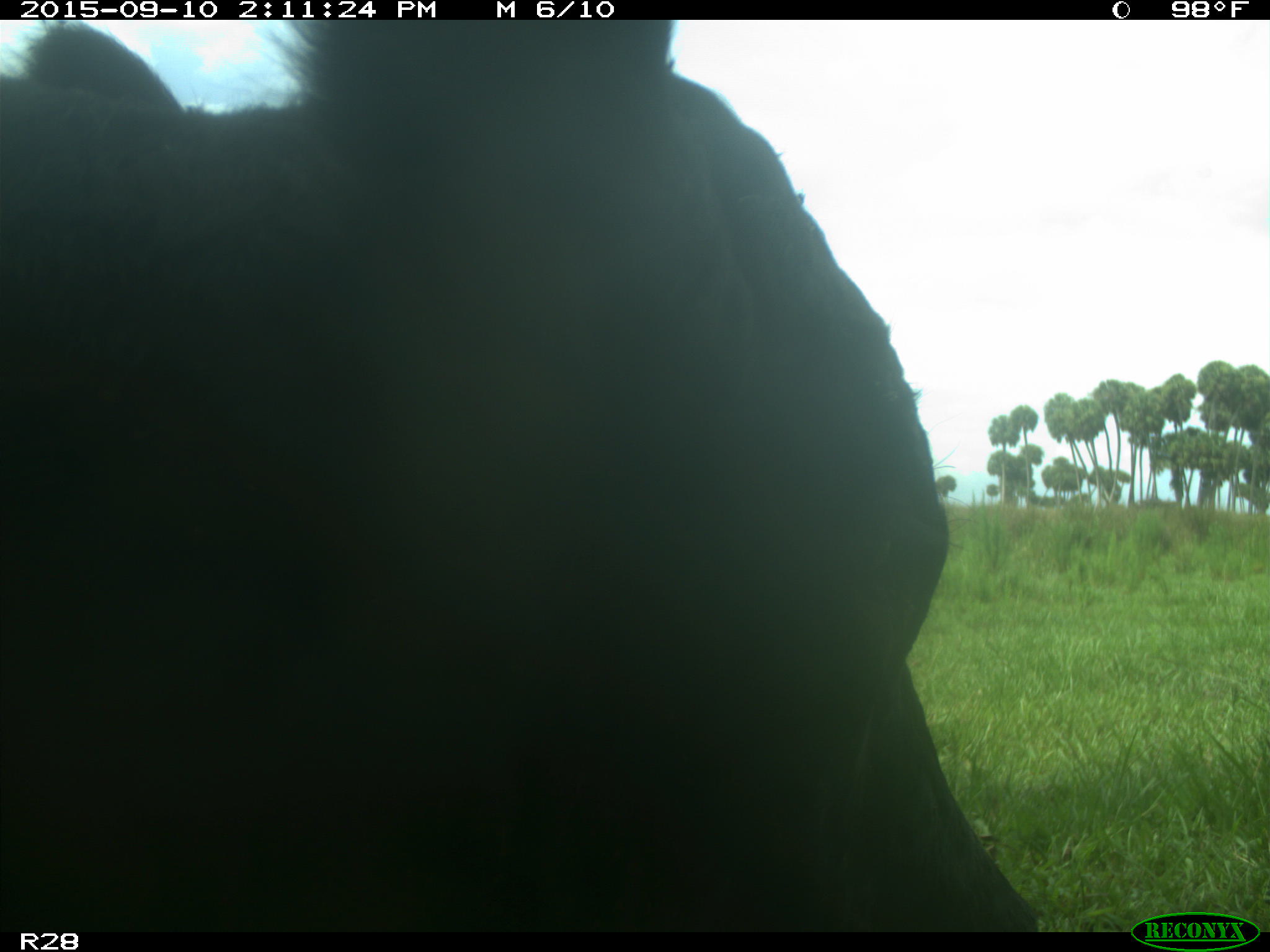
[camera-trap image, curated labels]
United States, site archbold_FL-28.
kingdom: Animalia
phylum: Chordata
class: Mammalia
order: Artiodactyla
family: Bovidae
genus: Bos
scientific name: Bos taurus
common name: domestic cow